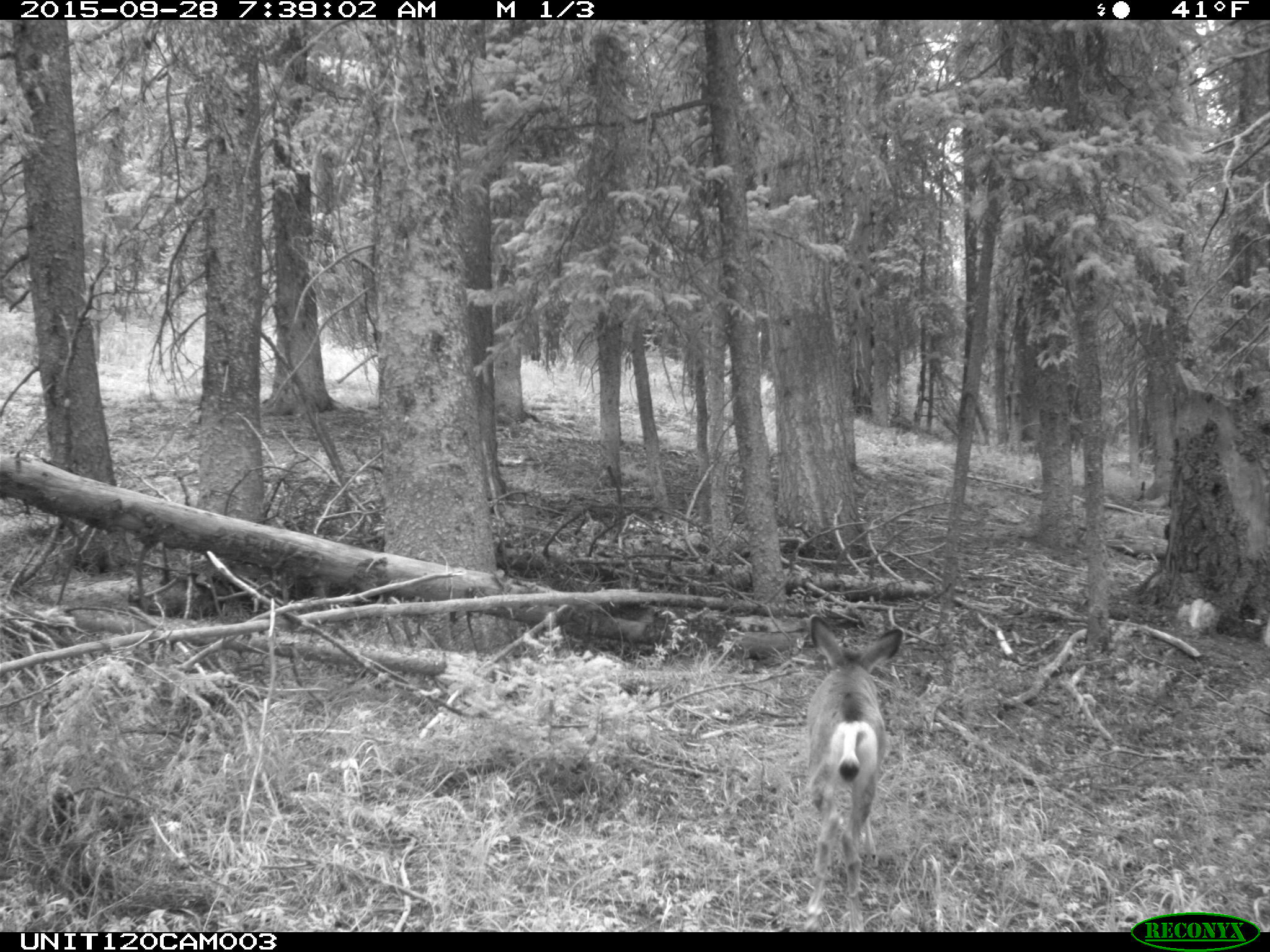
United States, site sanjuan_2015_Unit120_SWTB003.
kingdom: Animalia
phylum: Chordata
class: Mammalia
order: Artiodactyla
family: Cervidae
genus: Odocoileus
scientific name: Odocoileus hemionus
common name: mule deer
Odocoileus hemionus (mule deer).